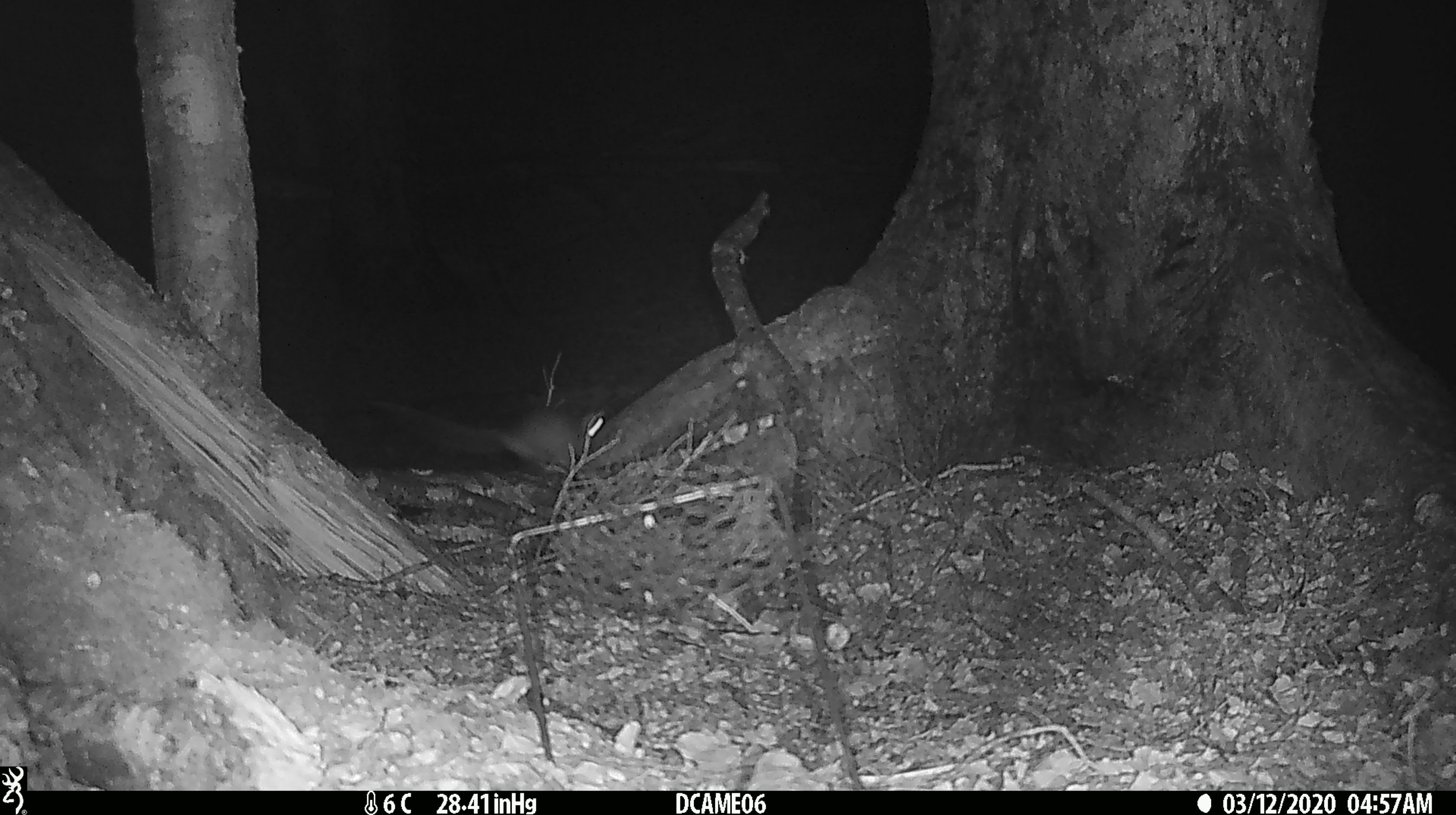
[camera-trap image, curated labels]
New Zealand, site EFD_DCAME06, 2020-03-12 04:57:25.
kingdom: Animalia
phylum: Chordata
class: Mammalia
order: Rodentia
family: Muridae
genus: Rattus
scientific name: Rattus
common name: rat